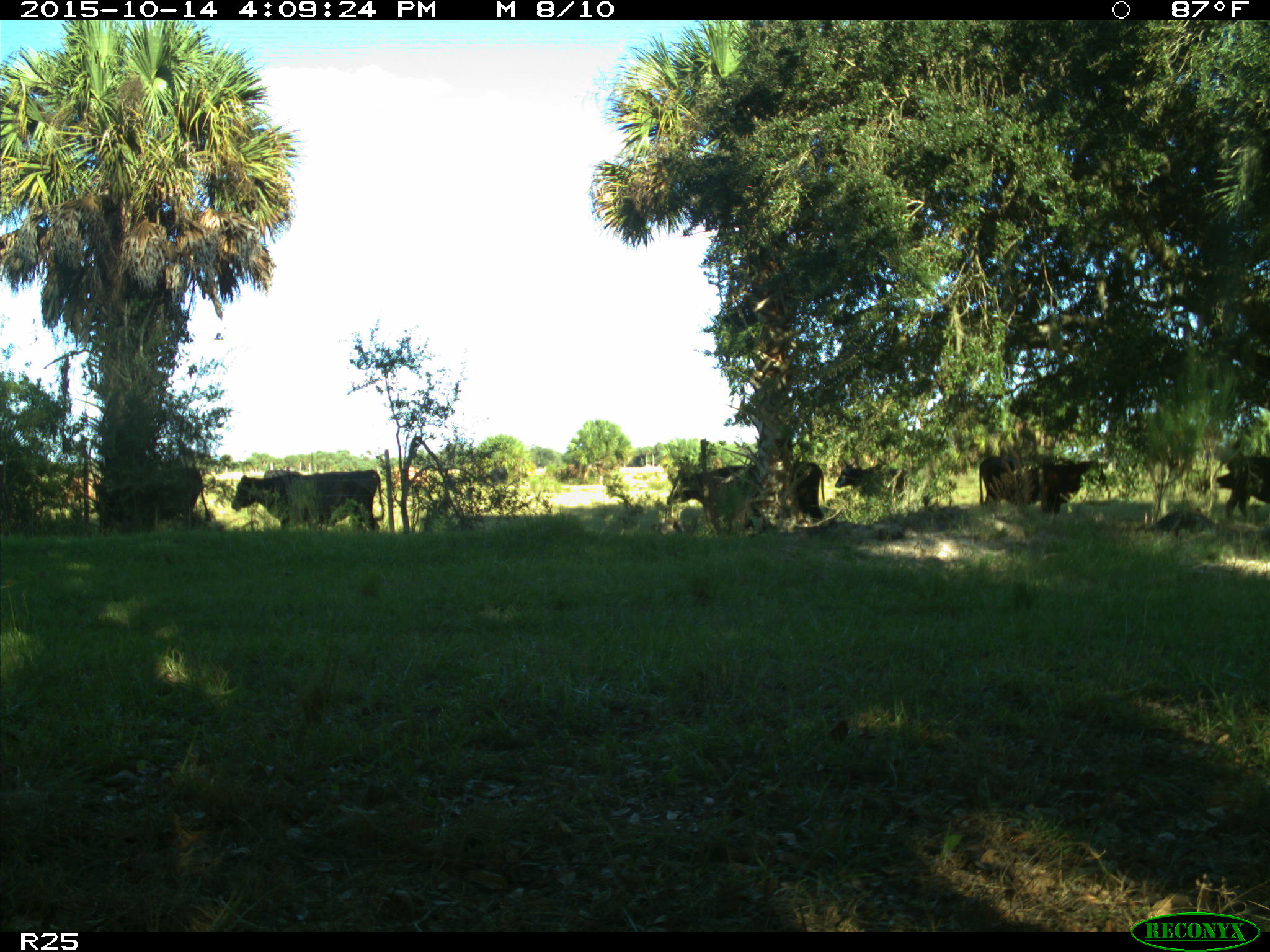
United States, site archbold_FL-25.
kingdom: Animalia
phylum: Chordata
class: Mammalia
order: Artiodactyla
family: Bovidae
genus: Bos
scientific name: Bos taurus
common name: domestic cow